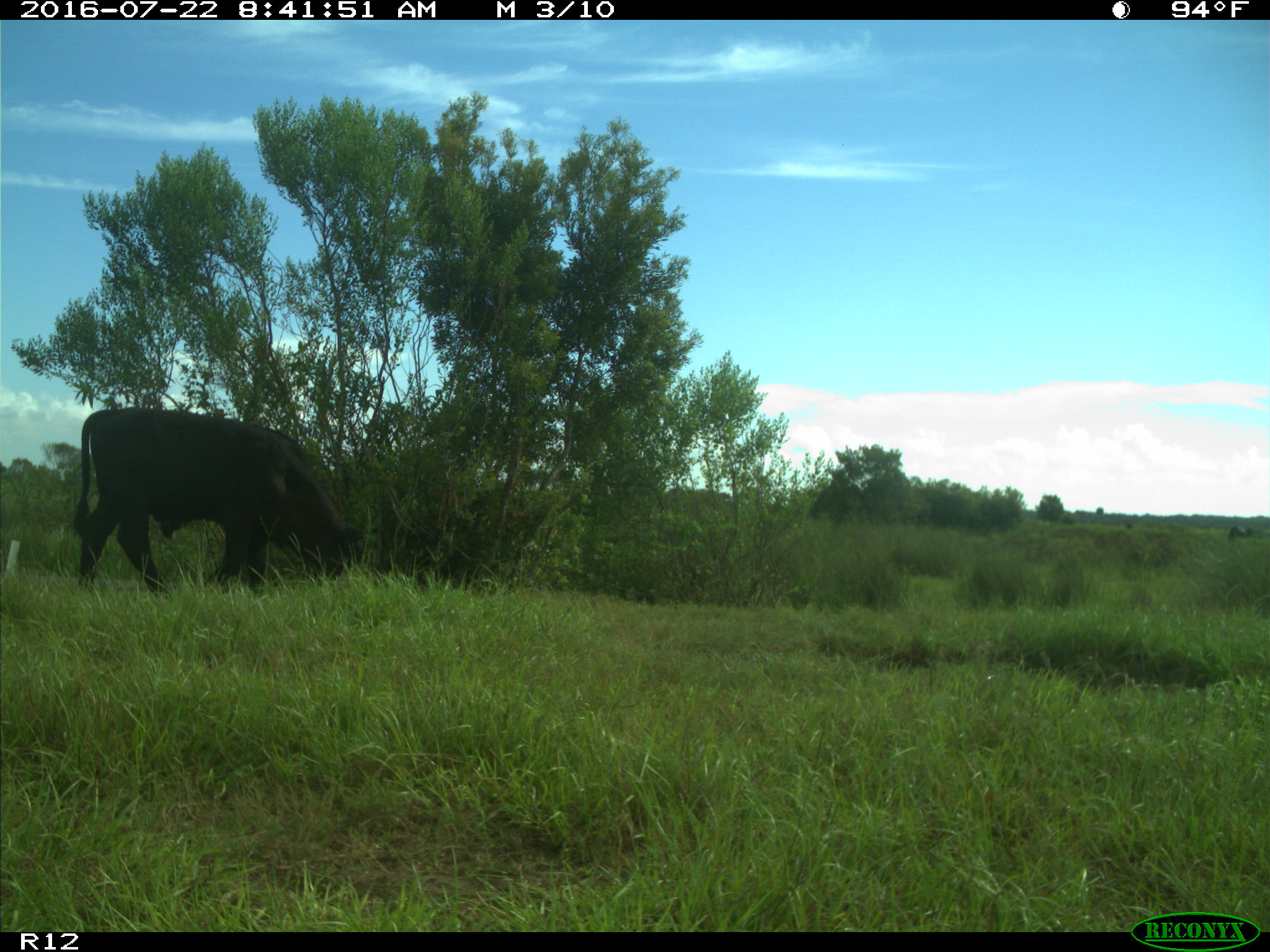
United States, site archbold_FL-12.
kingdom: Animalia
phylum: Chordata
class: Mammalia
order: Artiodactyla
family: Bovidae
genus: Bos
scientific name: Bos taurus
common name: domestic cow